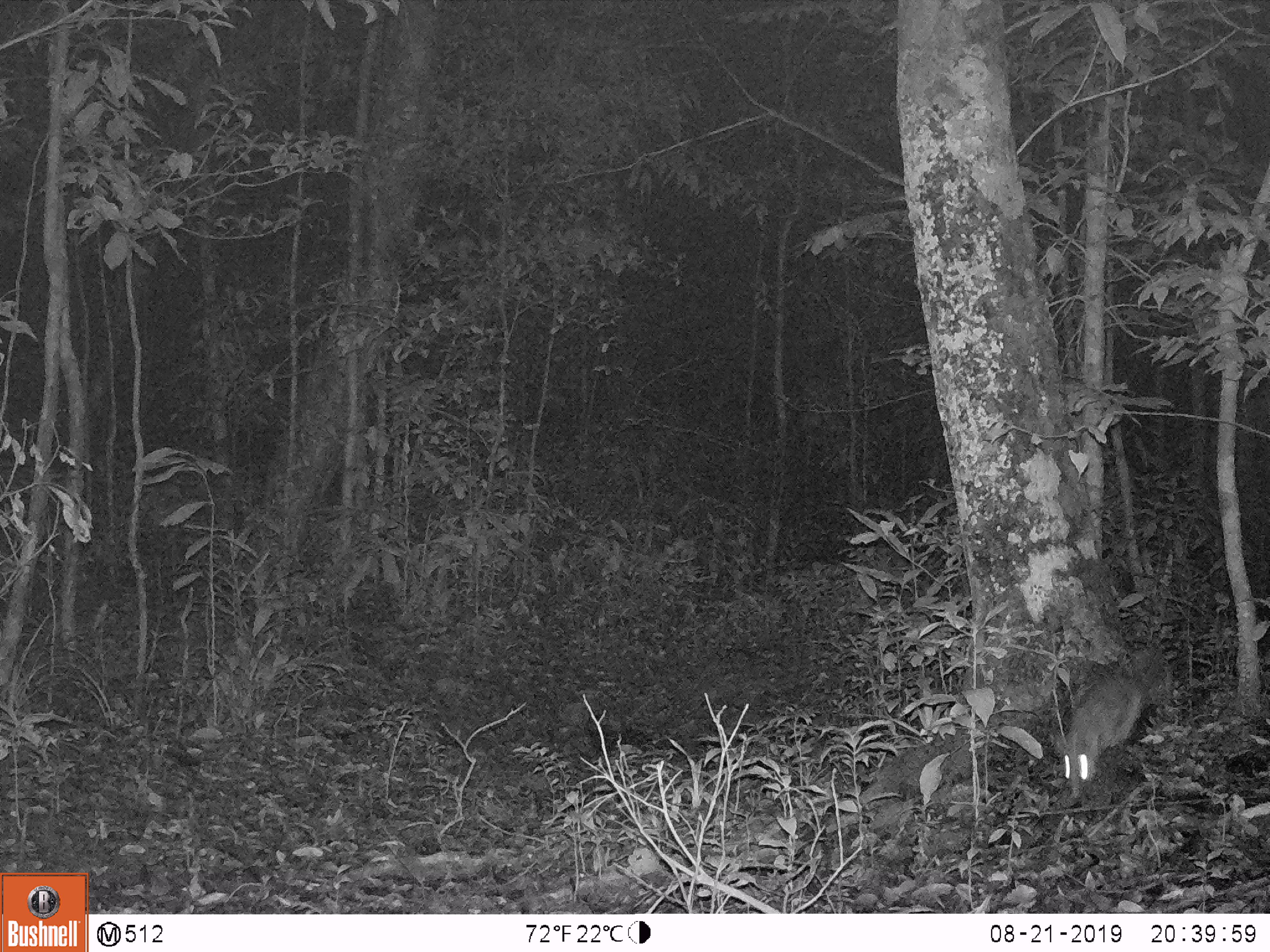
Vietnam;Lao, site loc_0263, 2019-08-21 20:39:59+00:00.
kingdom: Animalia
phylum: Chordata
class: Mammalia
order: Carnivora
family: Mustelidae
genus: Melogale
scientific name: Melogale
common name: ferret badger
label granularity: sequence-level